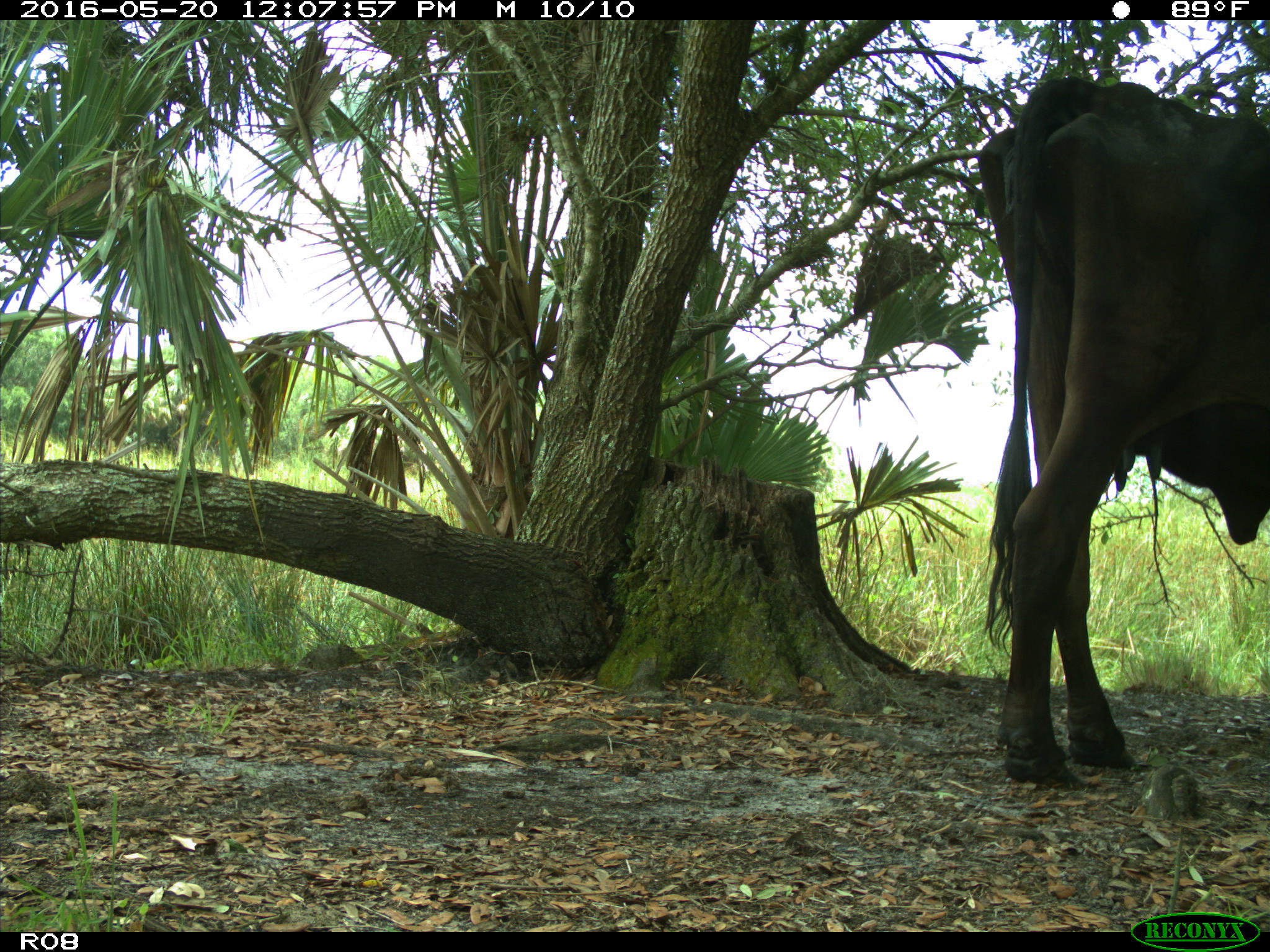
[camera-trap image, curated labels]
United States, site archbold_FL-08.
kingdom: Animalia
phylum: Chordata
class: Mammalia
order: Artiodactyla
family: Bovidae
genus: Bos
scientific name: Bos taurus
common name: domestic cow